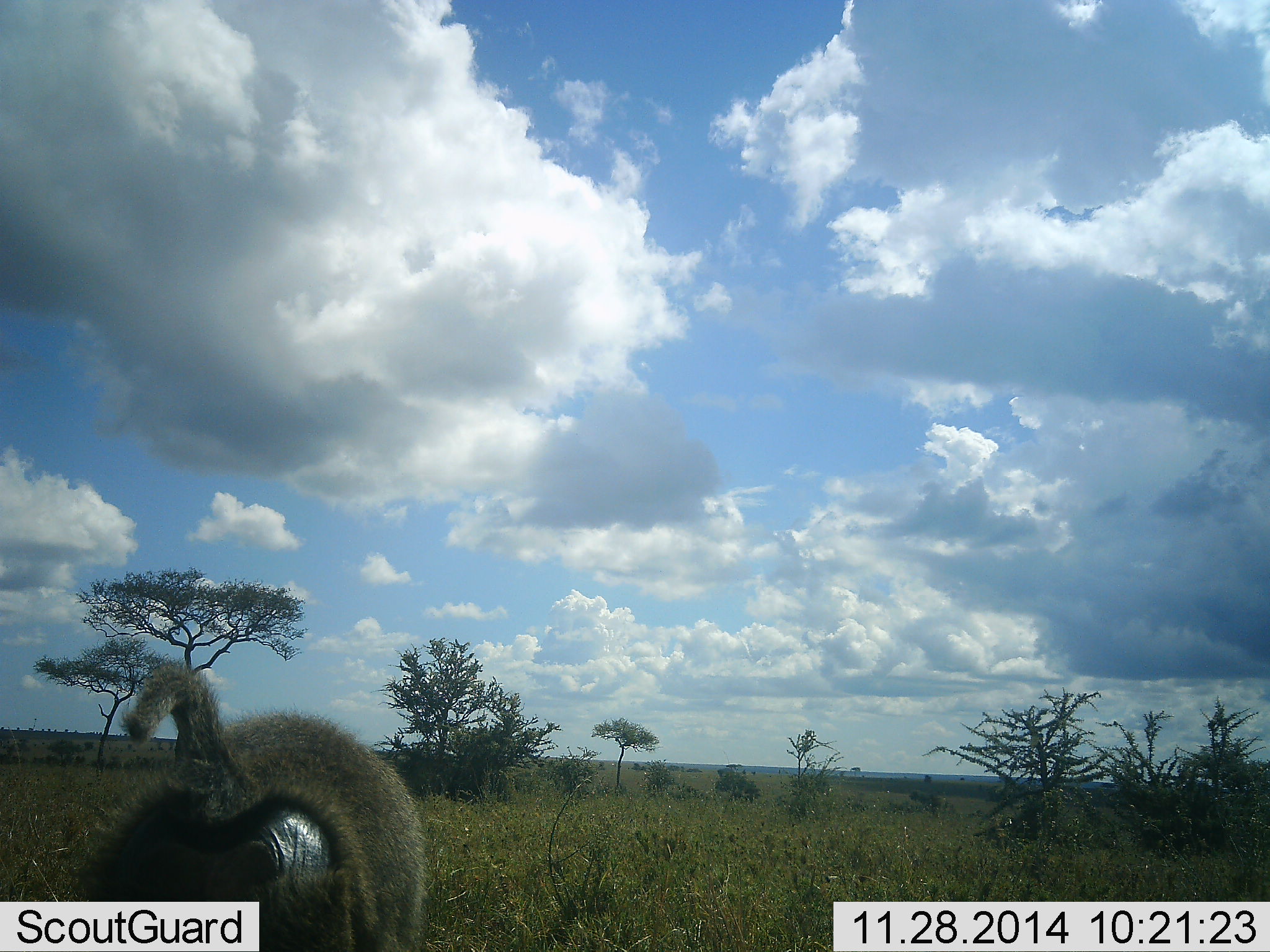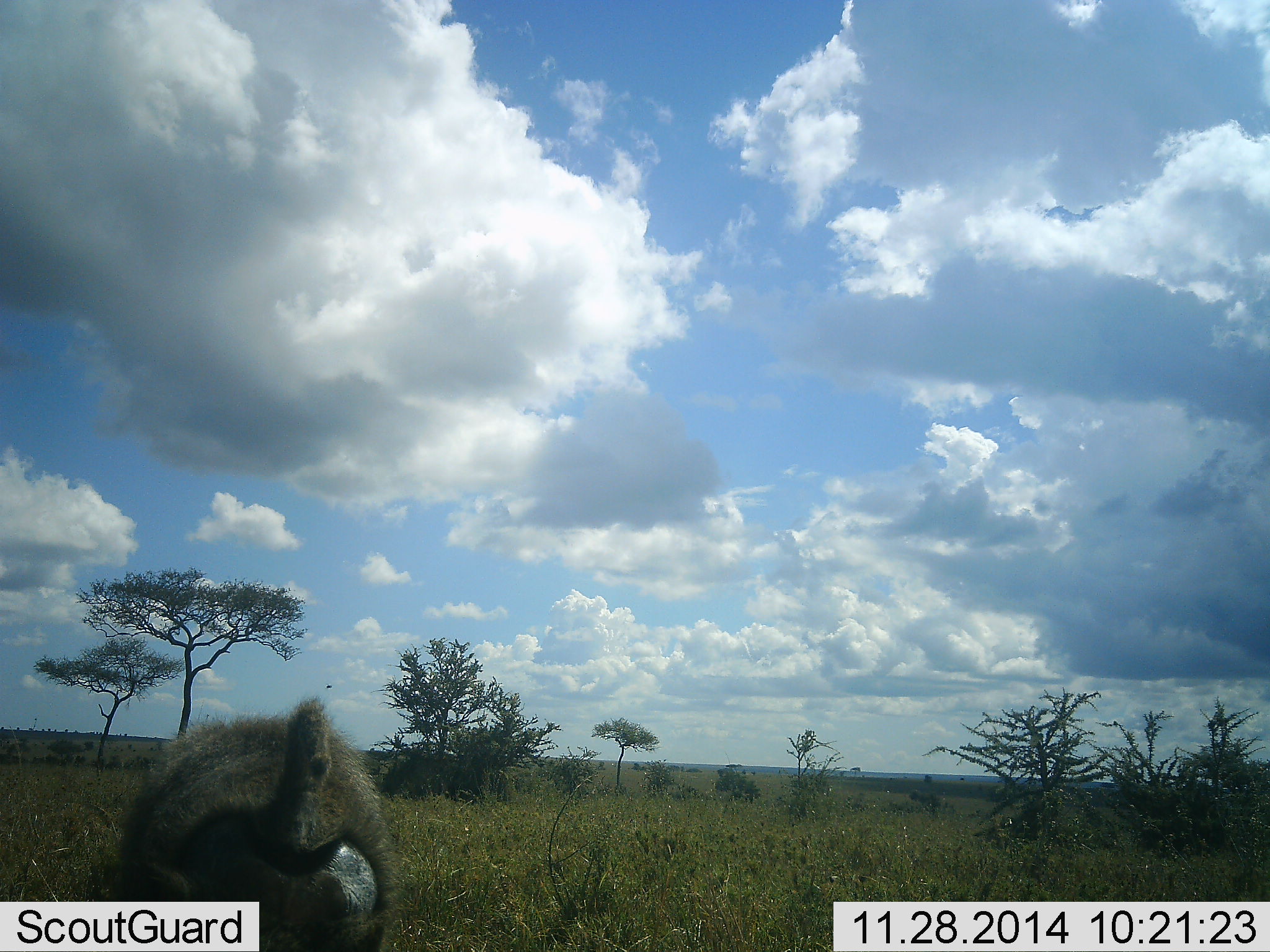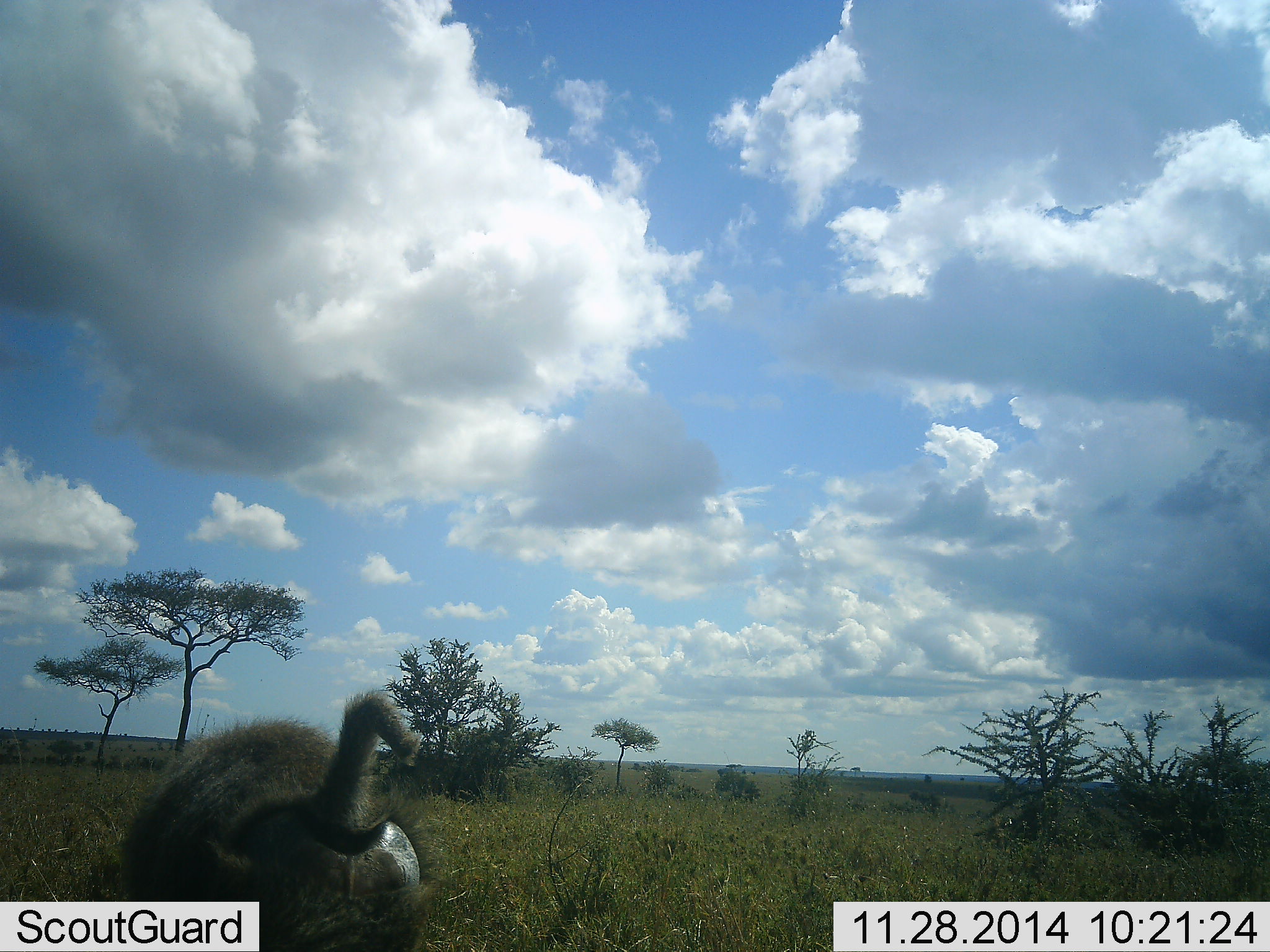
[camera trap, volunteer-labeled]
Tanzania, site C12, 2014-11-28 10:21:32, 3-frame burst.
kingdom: Animalia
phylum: Chordata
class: Mammalia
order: Primates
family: Cercopithecidae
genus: Papio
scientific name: Papio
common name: baboon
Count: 1.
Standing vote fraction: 50%.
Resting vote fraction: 0%.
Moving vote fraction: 40%.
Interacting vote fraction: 0%.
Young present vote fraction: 0%.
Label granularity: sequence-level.